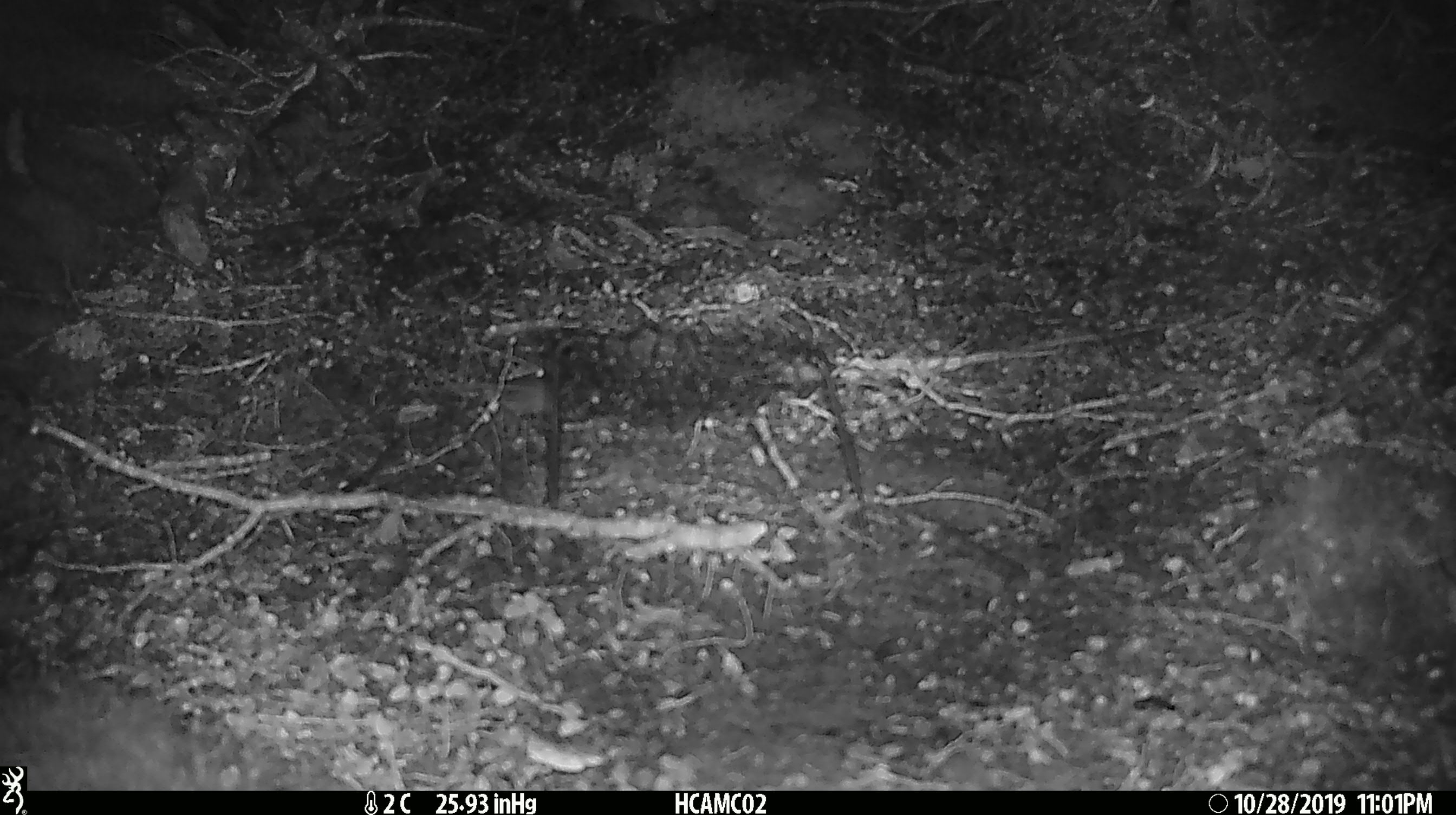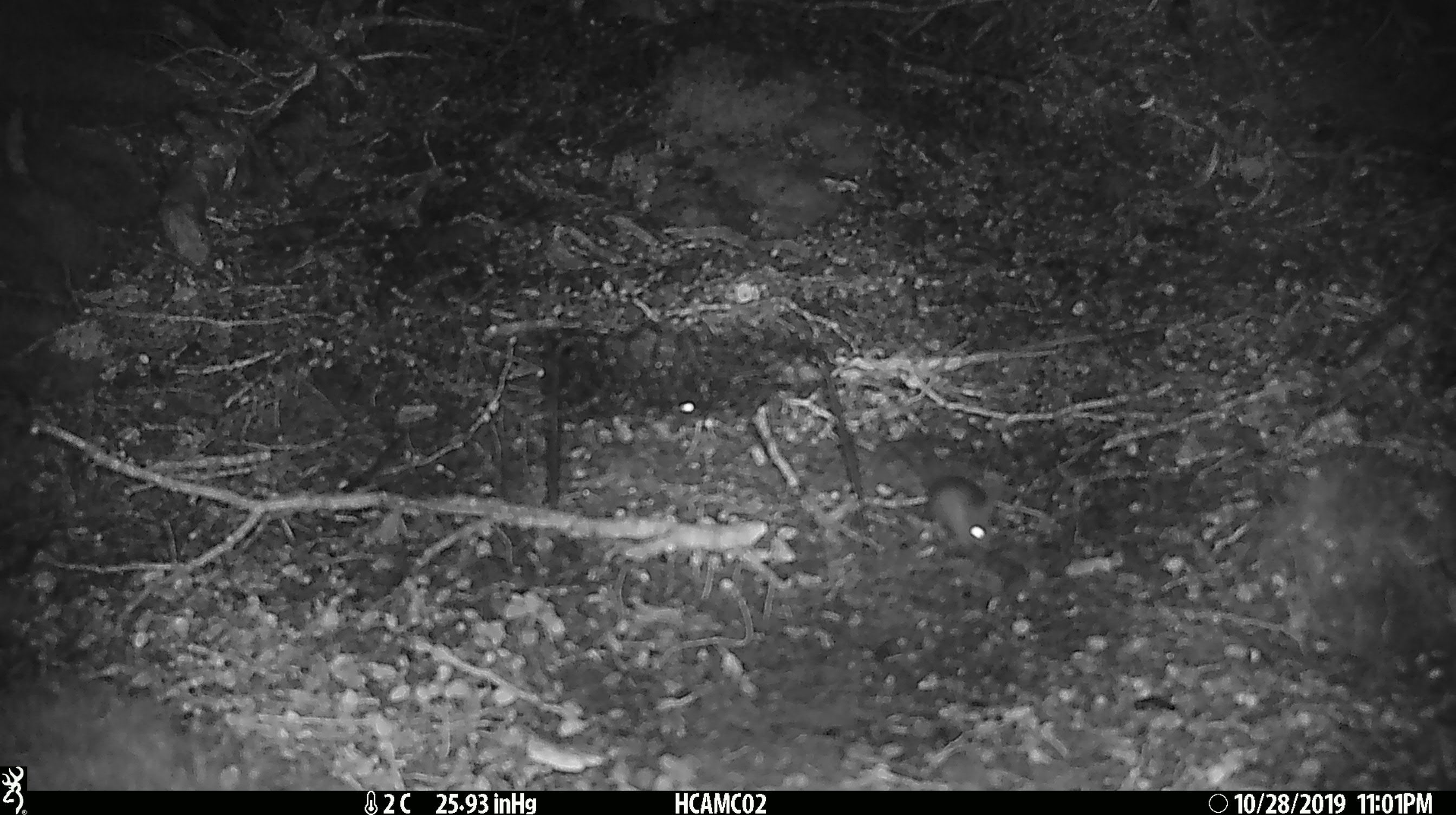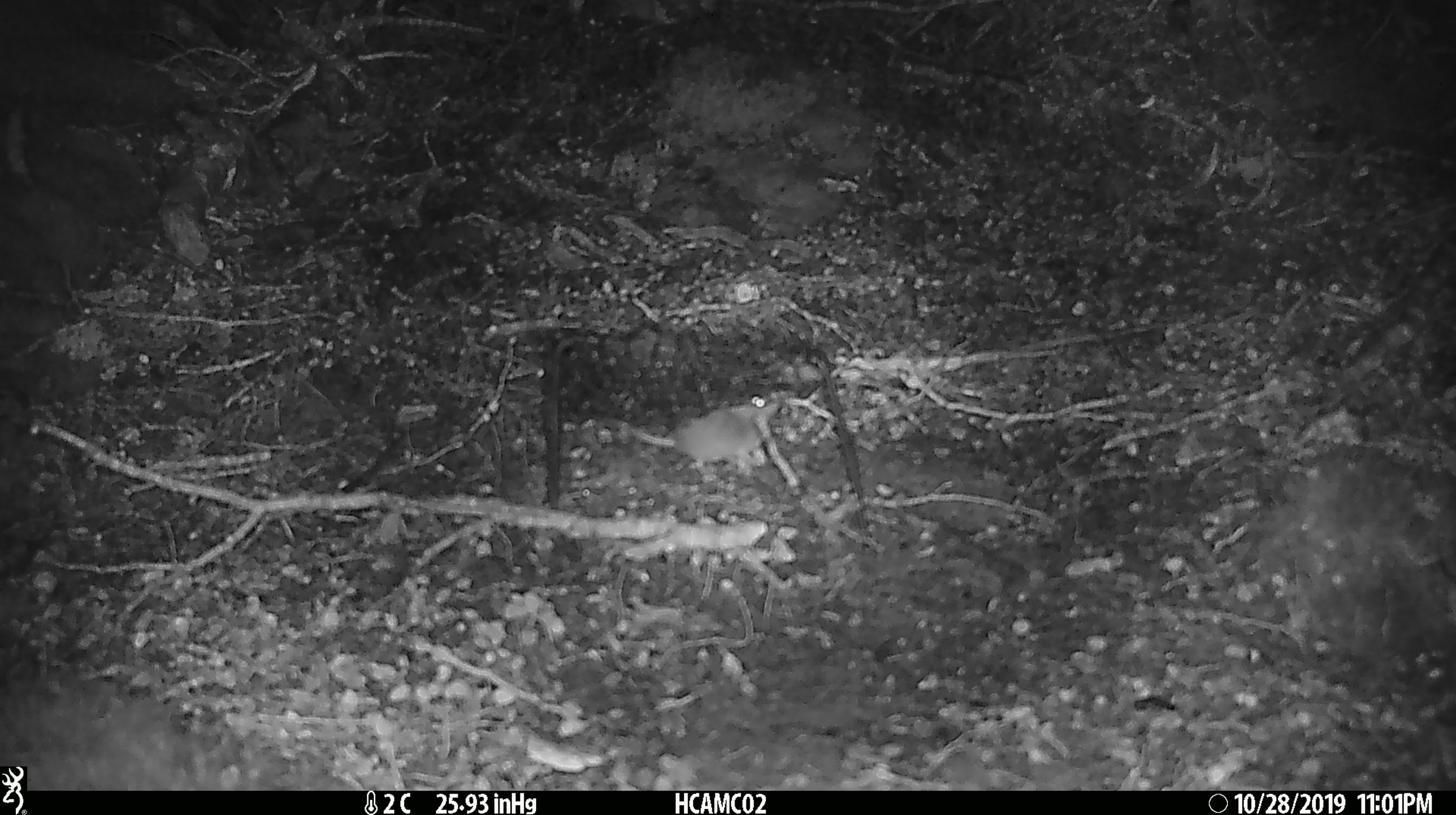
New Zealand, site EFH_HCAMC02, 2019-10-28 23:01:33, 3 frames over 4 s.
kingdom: Animalia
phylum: Chordata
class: Mammalia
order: Rodentia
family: Muridae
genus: Mus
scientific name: Mus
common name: mouse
Mouse (Mus).